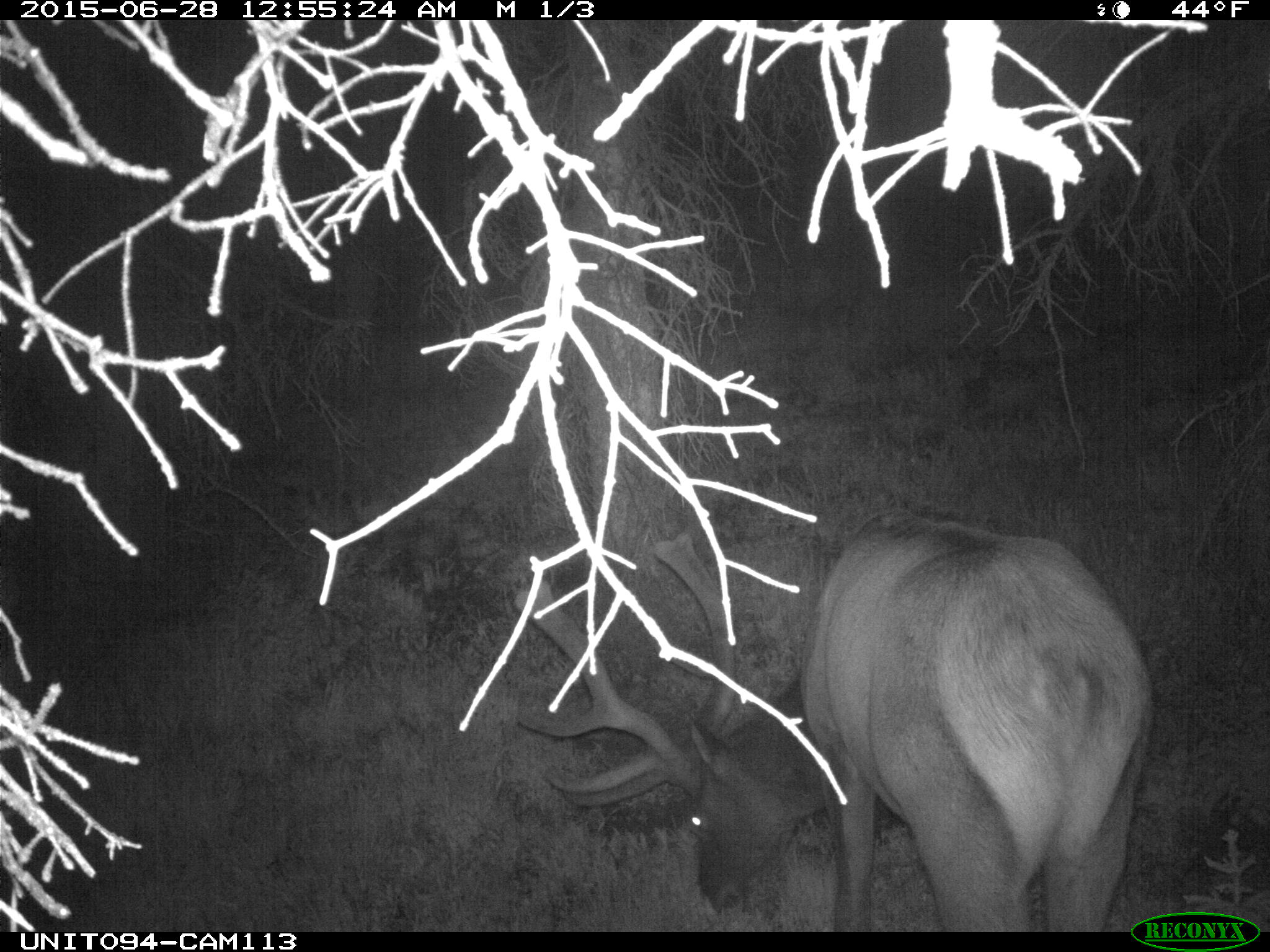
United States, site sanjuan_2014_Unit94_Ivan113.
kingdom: Animalia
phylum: Chordata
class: Mammalia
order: Artiodactyla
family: Cervidae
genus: Cervus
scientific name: Cervus elaphus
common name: red deer